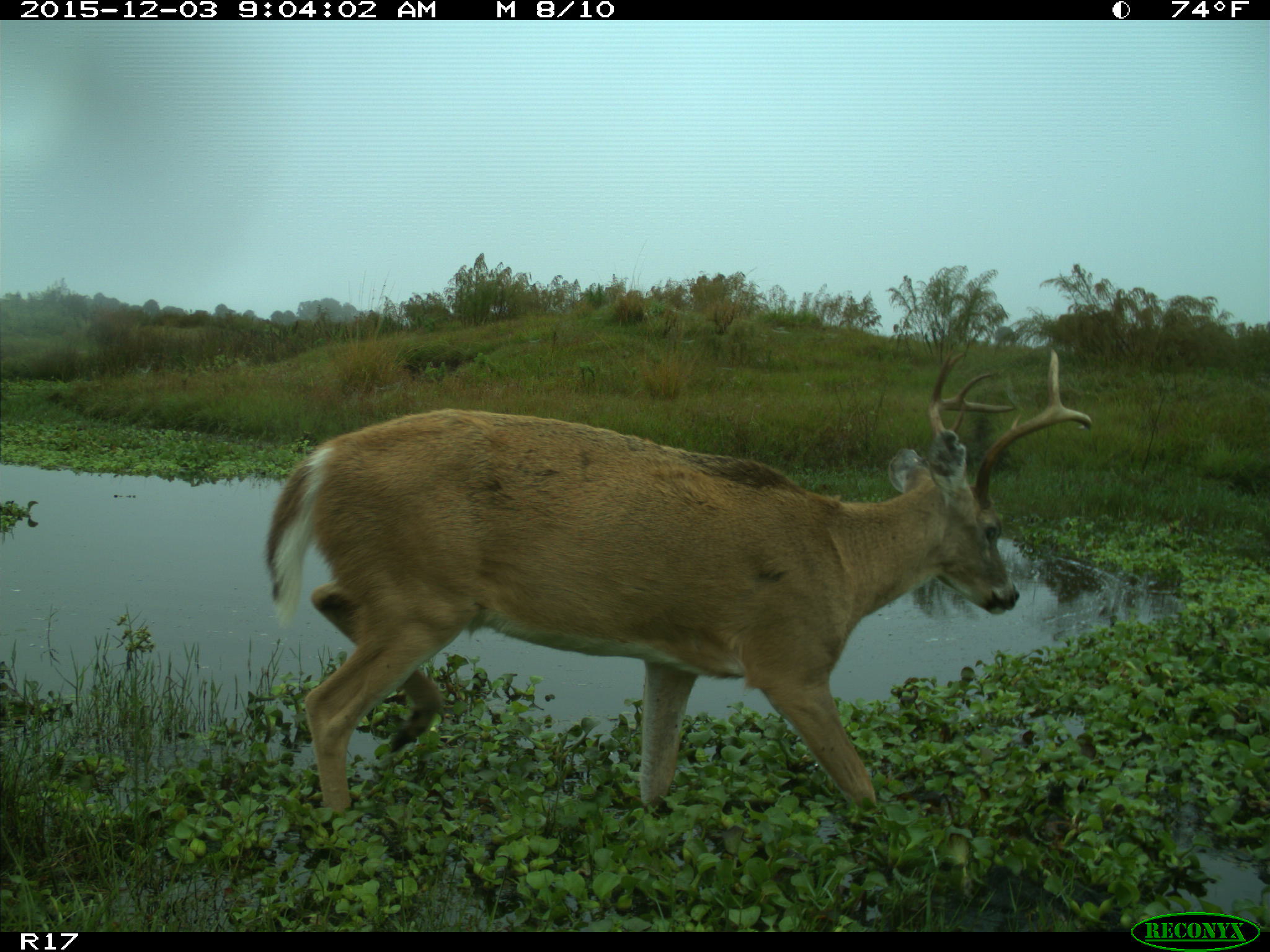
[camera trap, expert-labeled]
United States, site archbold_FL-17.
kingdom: Animalia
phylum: Chordata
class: Mammalia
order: Artiodactyla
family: Cervidae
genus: Odocoileus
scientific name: Odocoileus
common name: deer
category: unidentified deer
Unidentified deer (deer) (Odocoileus).